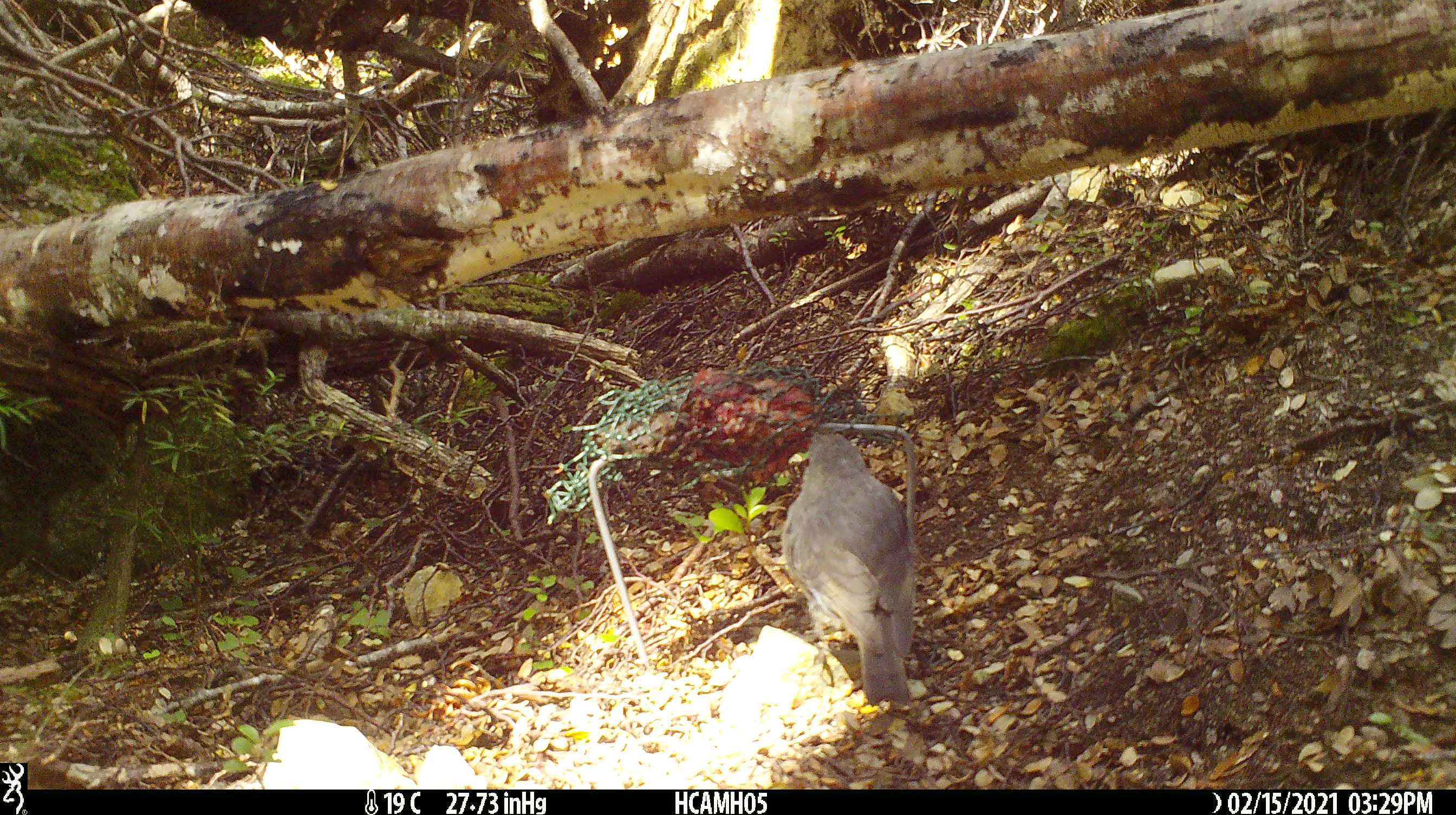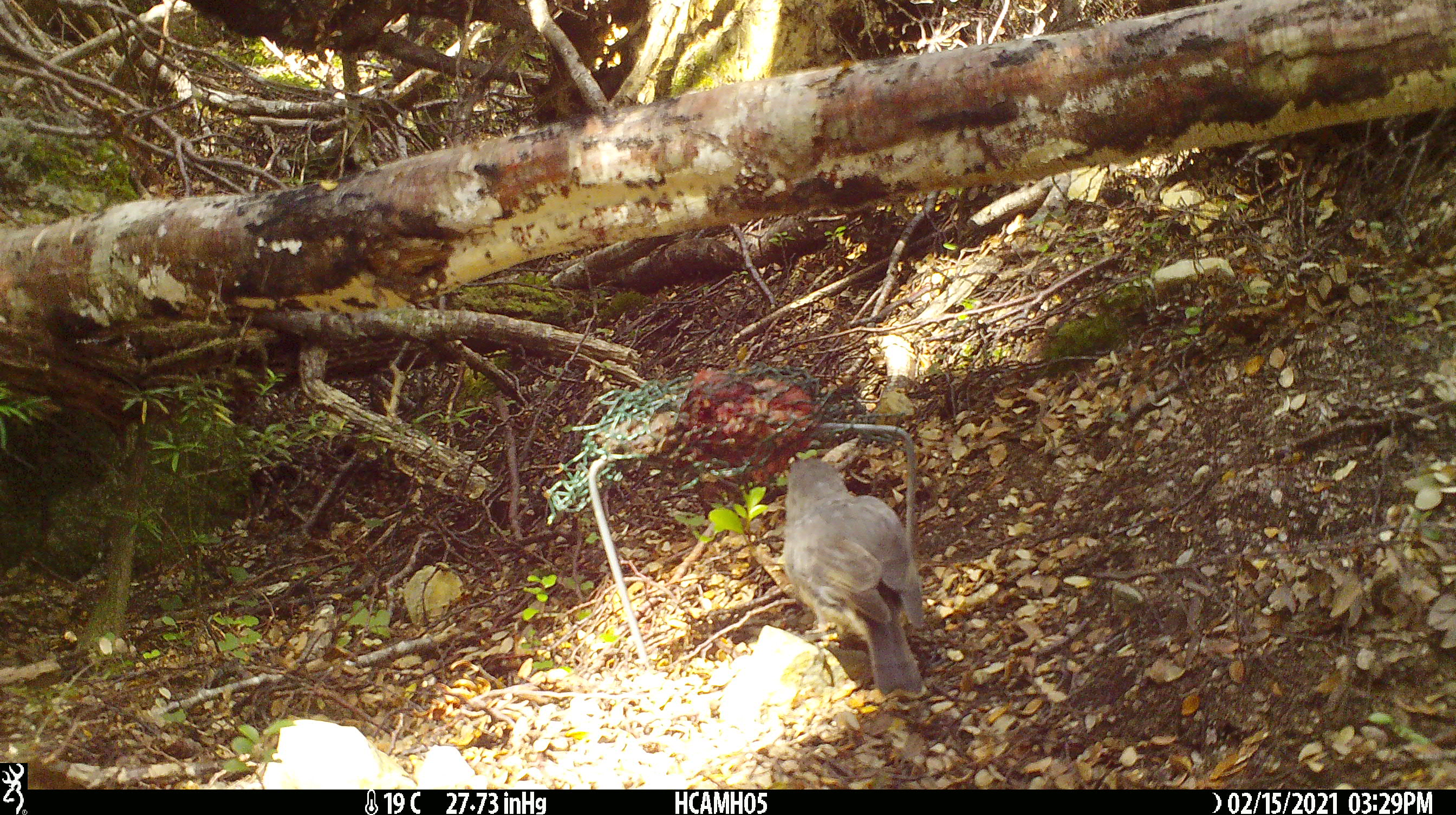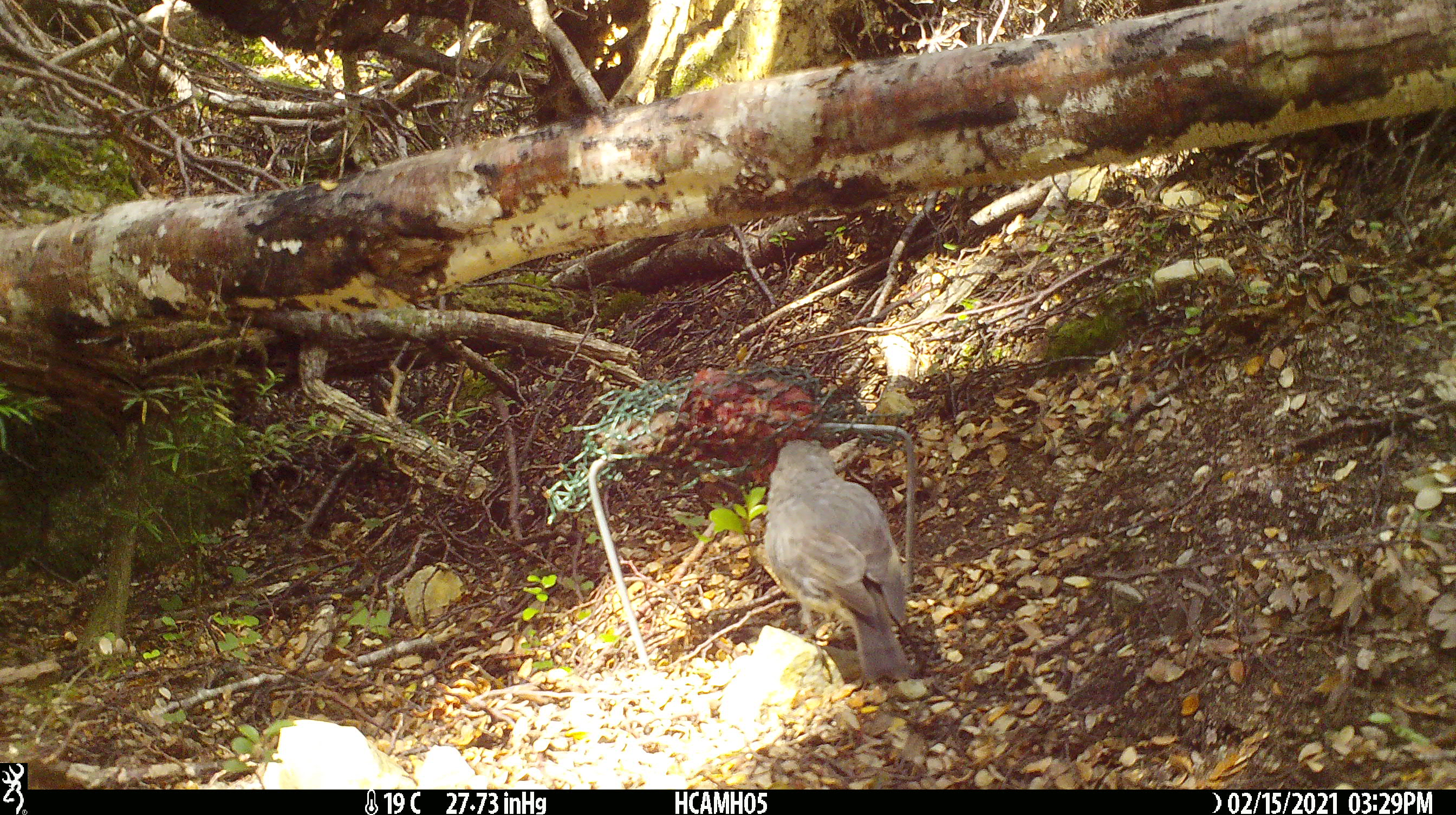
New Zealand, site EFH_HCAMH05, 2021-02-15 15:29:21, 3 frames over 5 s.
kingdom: Animalia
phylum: Chordata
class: Aves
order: Passeriformes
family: Petroicidae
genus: Petroica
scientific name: Petroica australis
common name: new zealand robin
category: robin